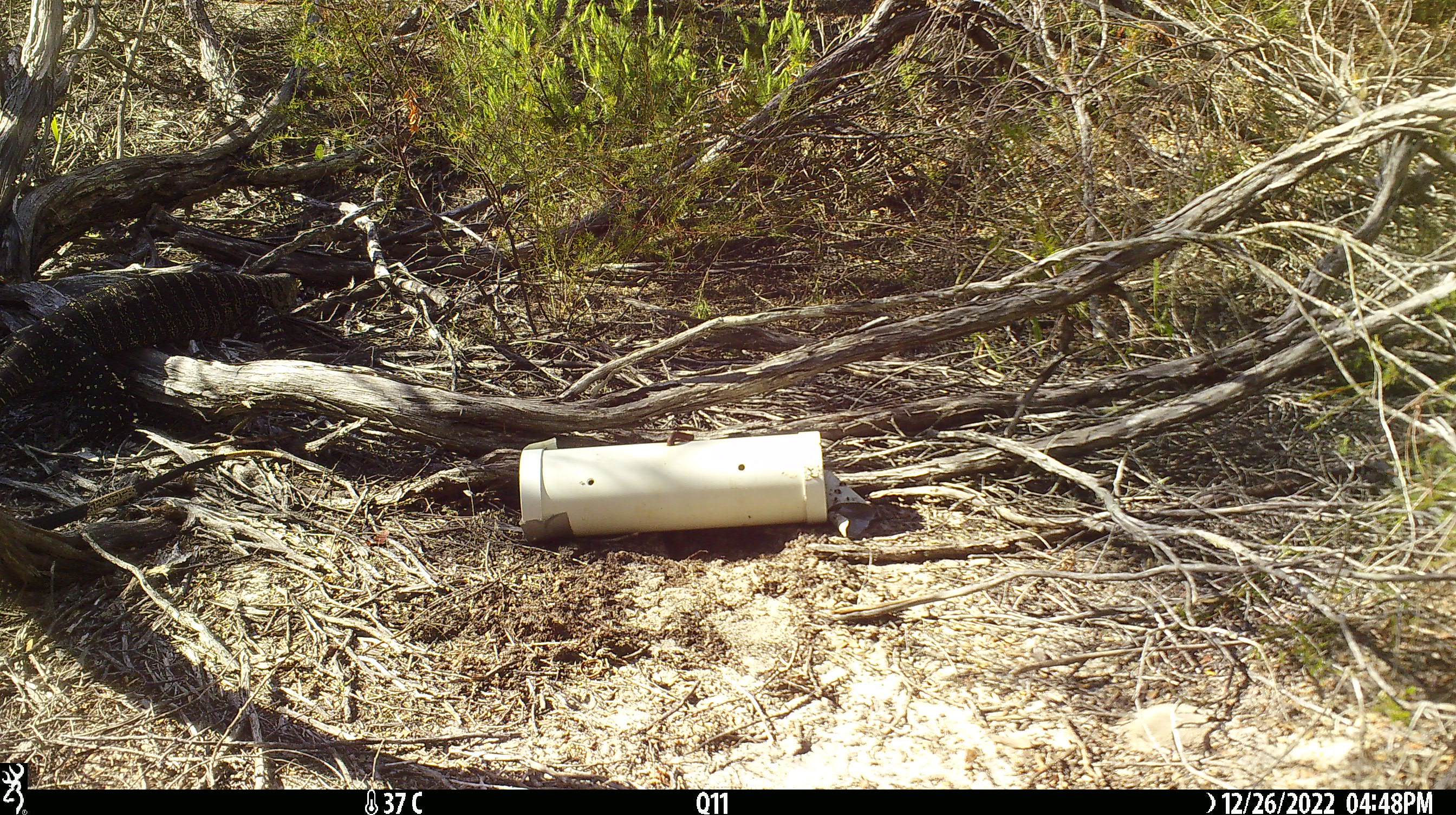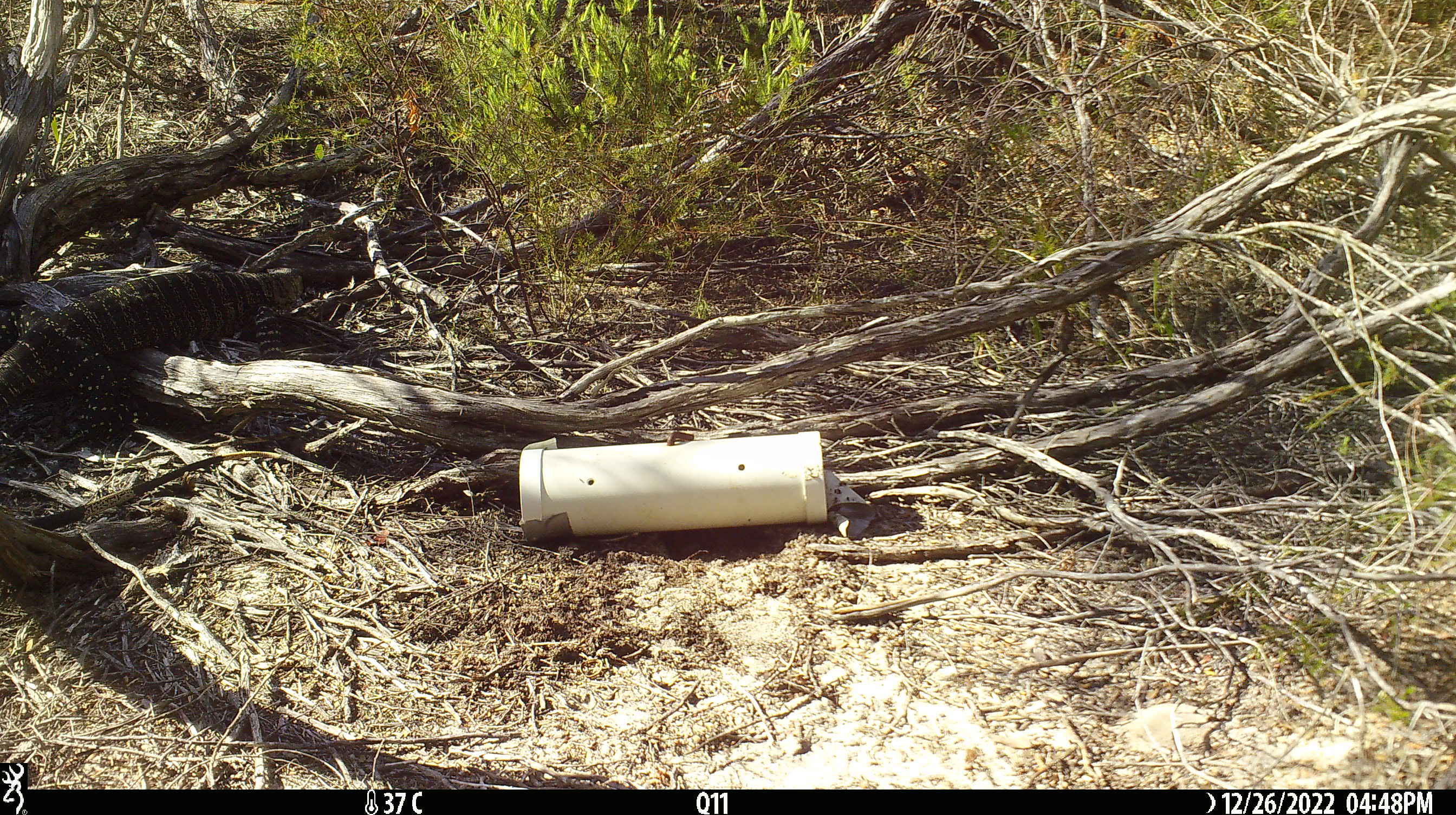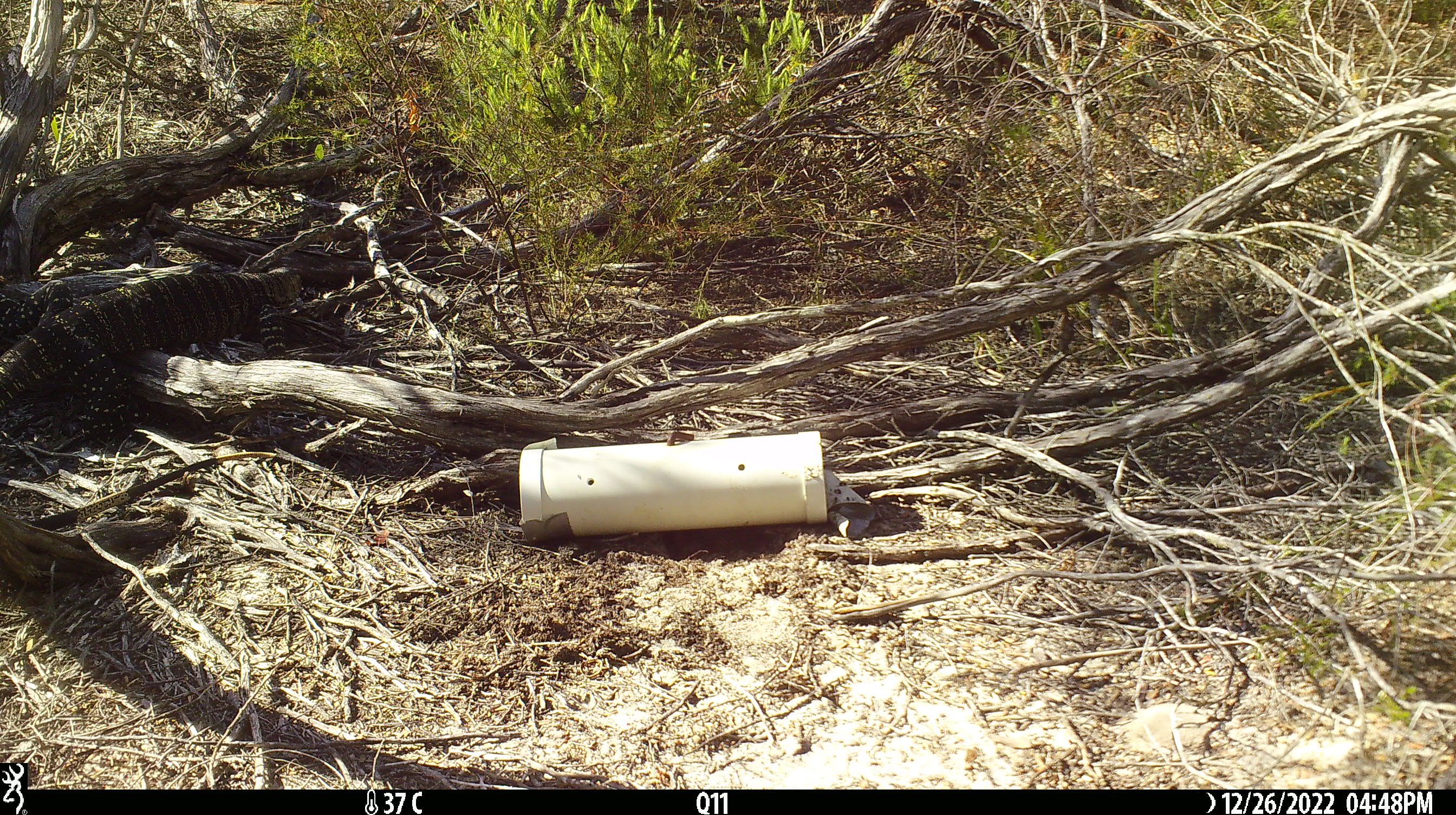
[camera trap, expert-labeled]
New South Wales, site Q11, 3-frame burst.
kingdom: Animalia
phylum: Chordata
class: Reptilia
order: Squamata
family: Varanidae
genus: Varanus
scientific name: Varanus varius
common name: lace monitor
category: goanna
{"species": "goanna (lace monitor) (Varanus varius)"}